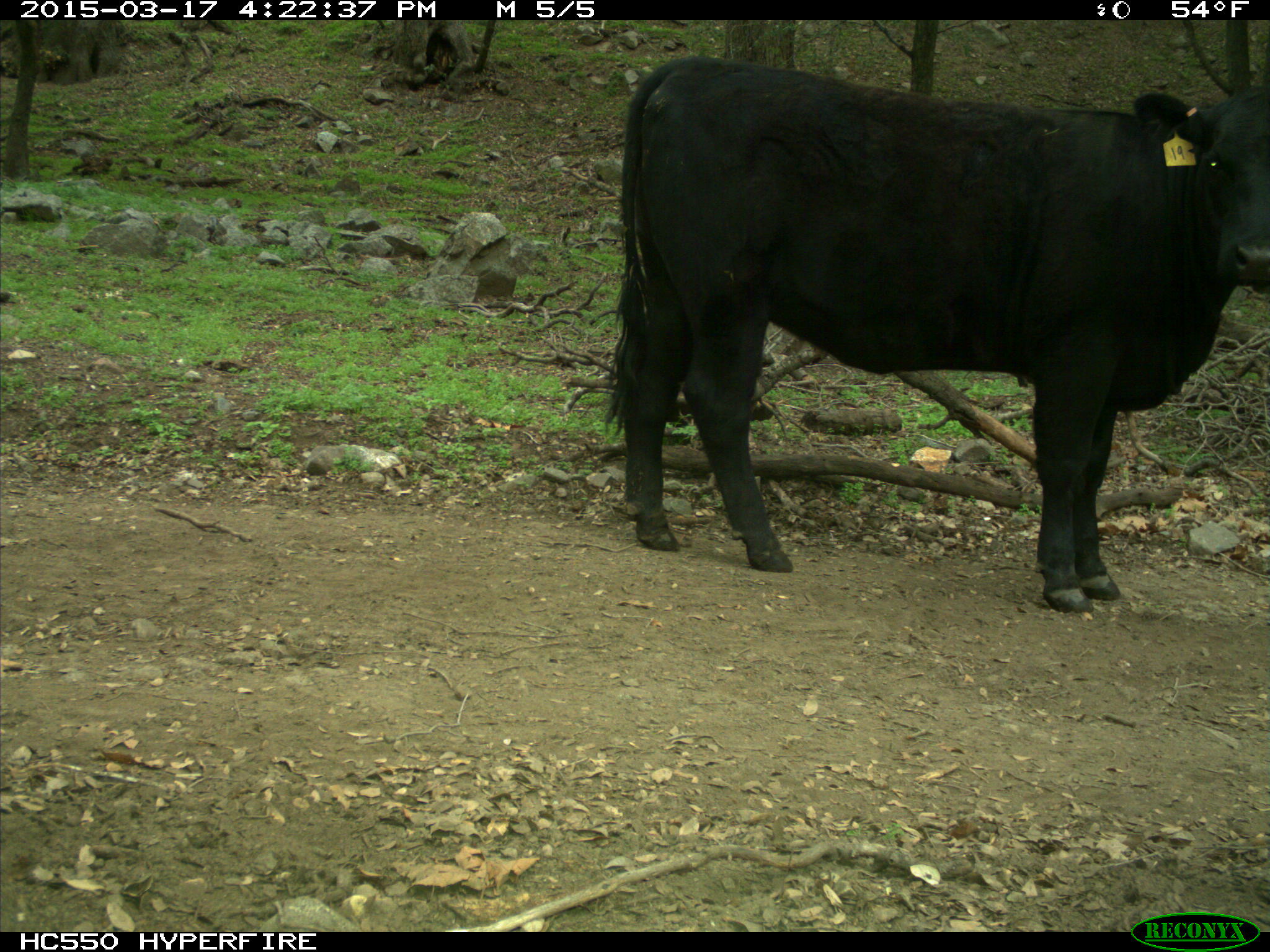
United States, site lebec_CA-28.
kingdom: Animalia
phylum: Chordata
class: Mammalia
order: Artiodactyla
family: Bovidae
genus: Bos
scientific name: Bos taurus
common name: domestic cow